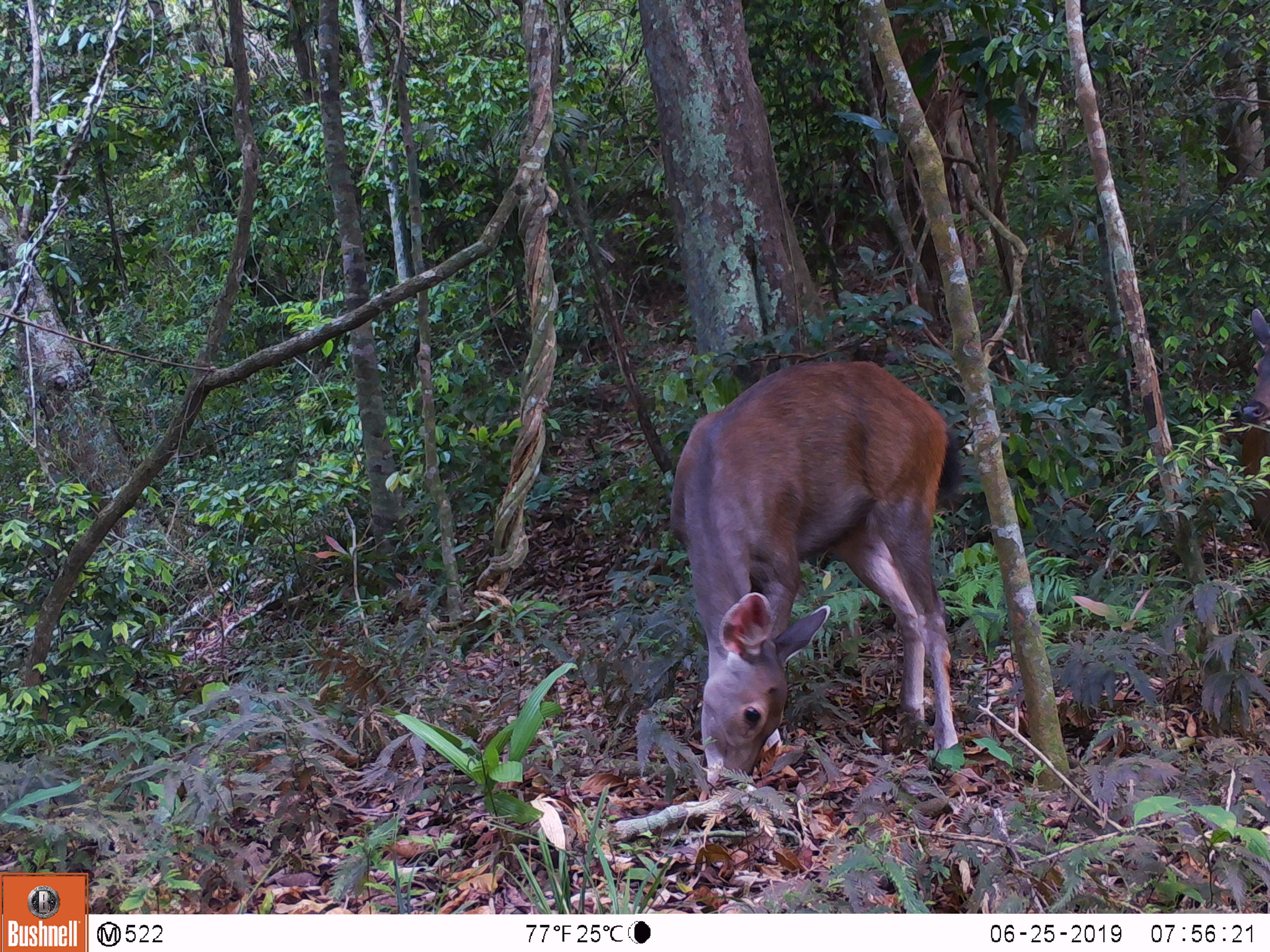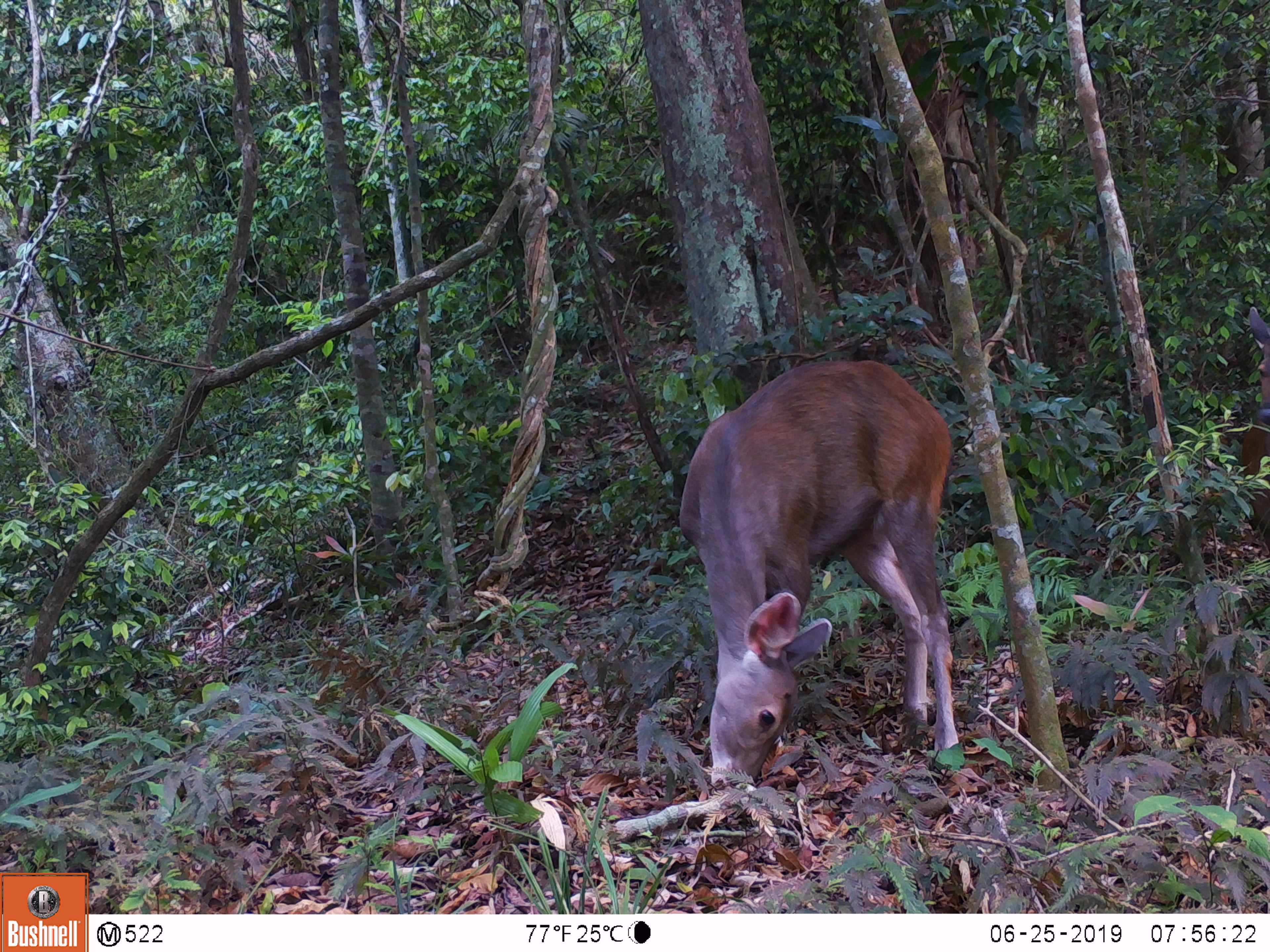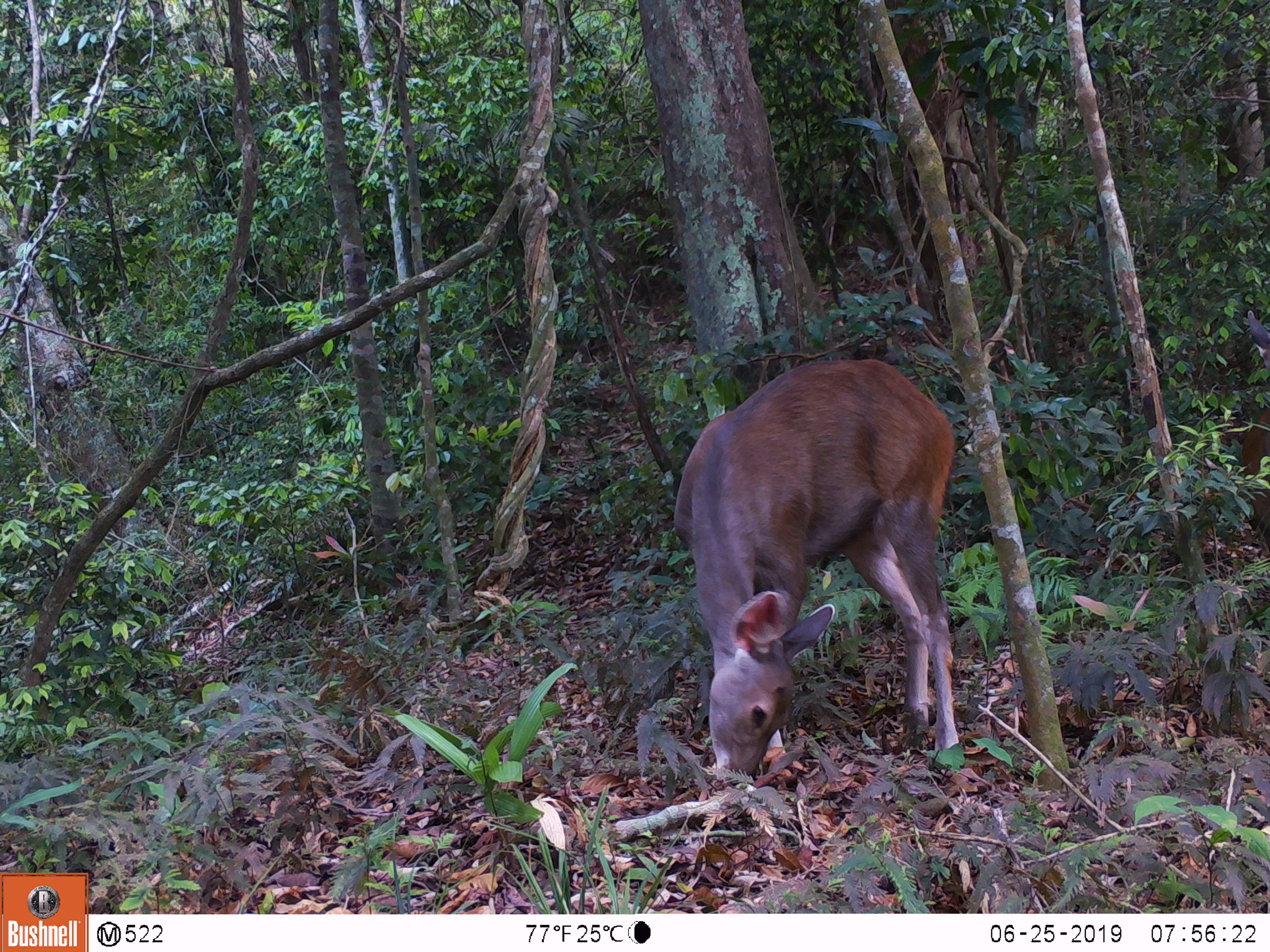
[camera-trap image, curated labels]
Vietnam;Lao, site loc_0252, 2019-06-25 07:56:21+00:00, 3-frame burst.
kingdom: Animalia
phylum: Chordata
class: Mammalia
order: Artiodactyla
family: Cervidae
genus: Rusa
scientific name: Rusa unicolor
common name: sambar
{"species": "sambar (Rusa unicolor)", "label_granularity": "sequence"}